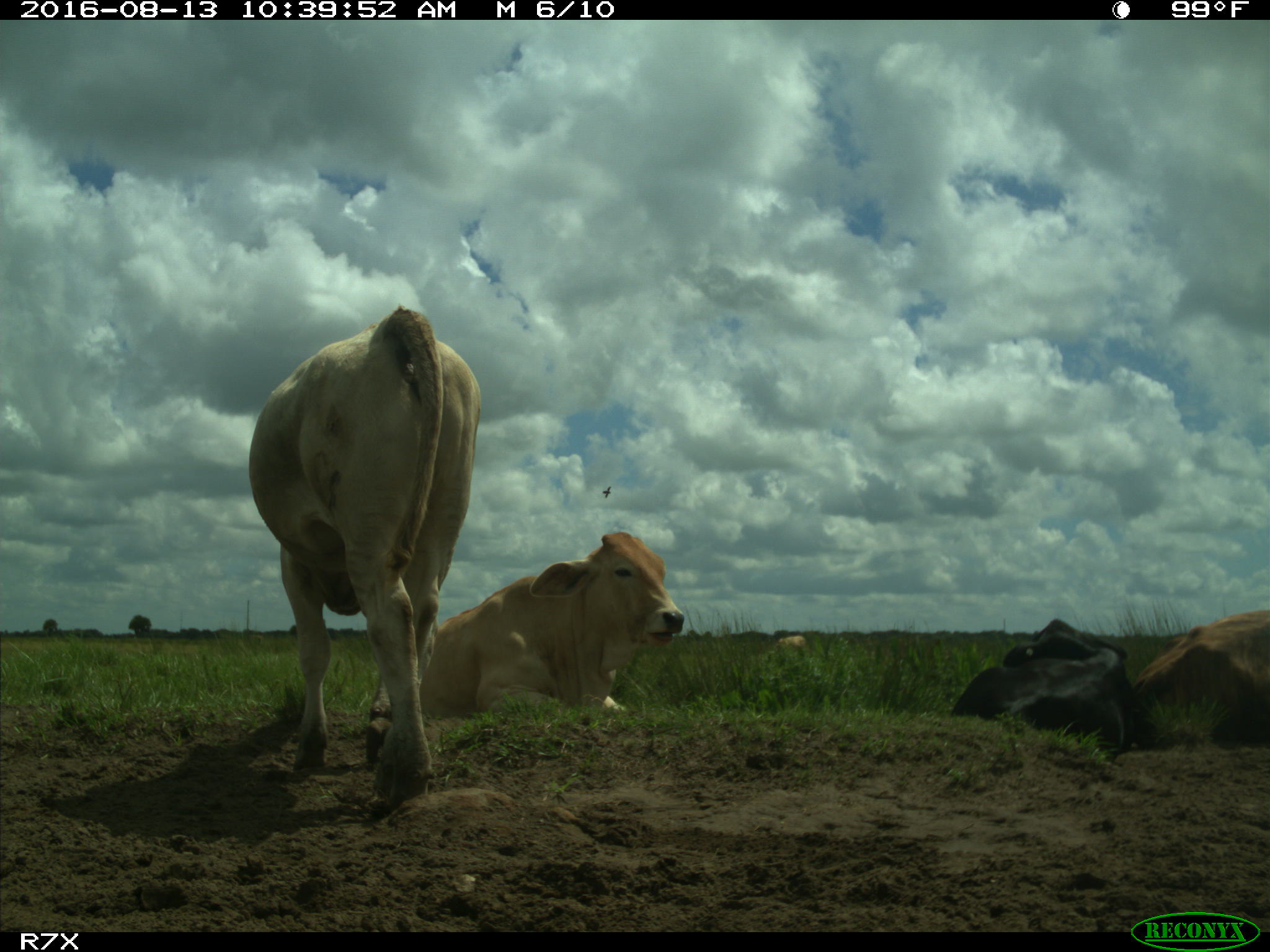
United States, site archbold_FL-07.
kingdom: Animalia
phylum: Chordata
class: Mammalia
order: Artiodactyla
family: Bovidae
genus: Bos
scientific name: Bos taurus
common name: domestic cow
Bos taurus (domestic cow).